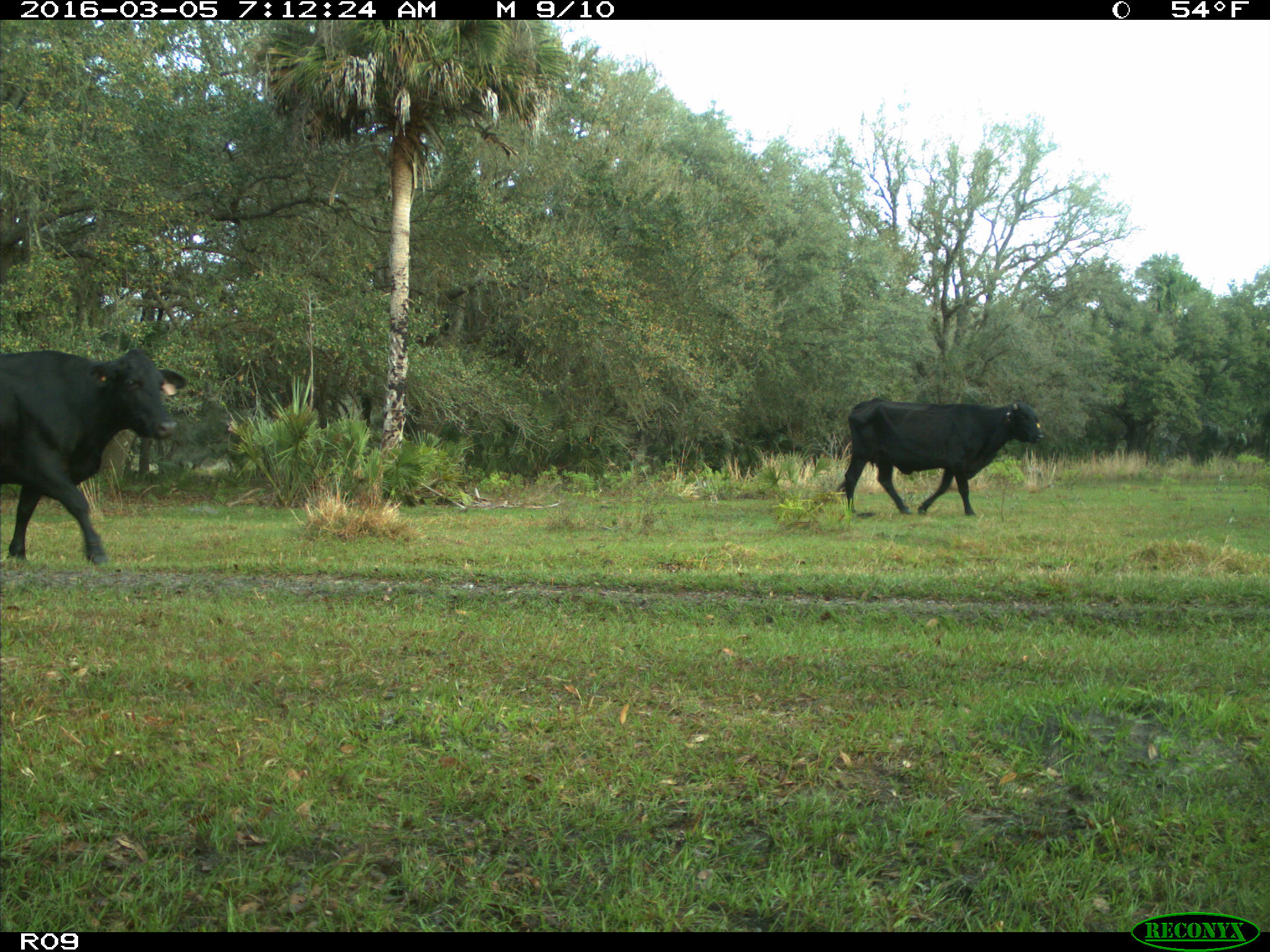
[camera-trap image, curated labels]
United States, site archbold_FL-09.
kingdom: Animalia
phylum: Chordata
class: Mammalia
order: Artiodactyla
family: Bovidae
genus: Bos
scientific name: Bos taurus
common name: domestic cow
Bos taurus (domestic cow).